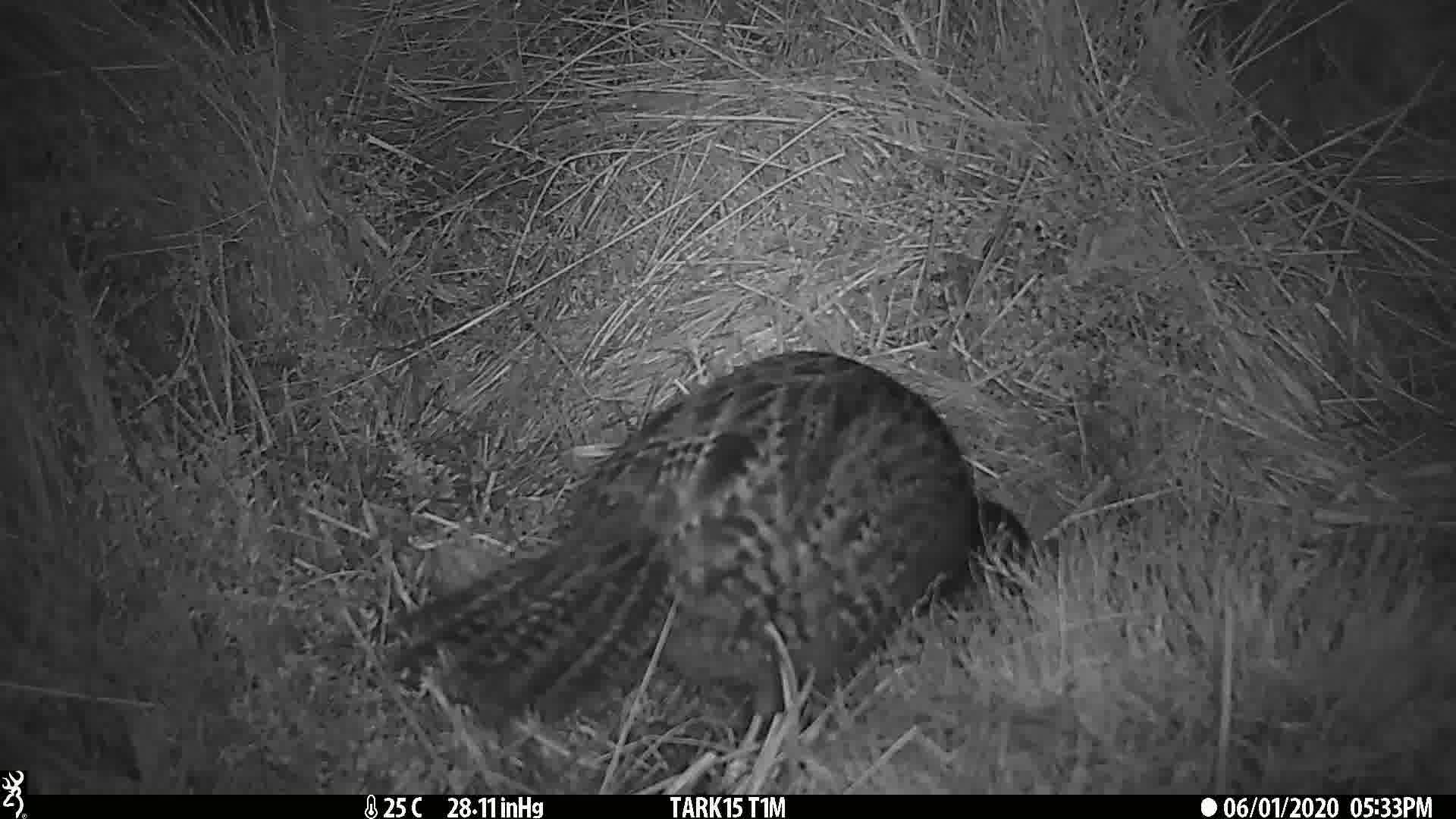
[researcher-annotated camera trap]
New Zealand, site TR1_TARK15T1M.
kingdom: Animalia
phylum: Chordata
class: Aves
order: Gruiformes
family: Rallidae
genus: Gallirallus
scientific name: Gallirallus australis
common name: weka